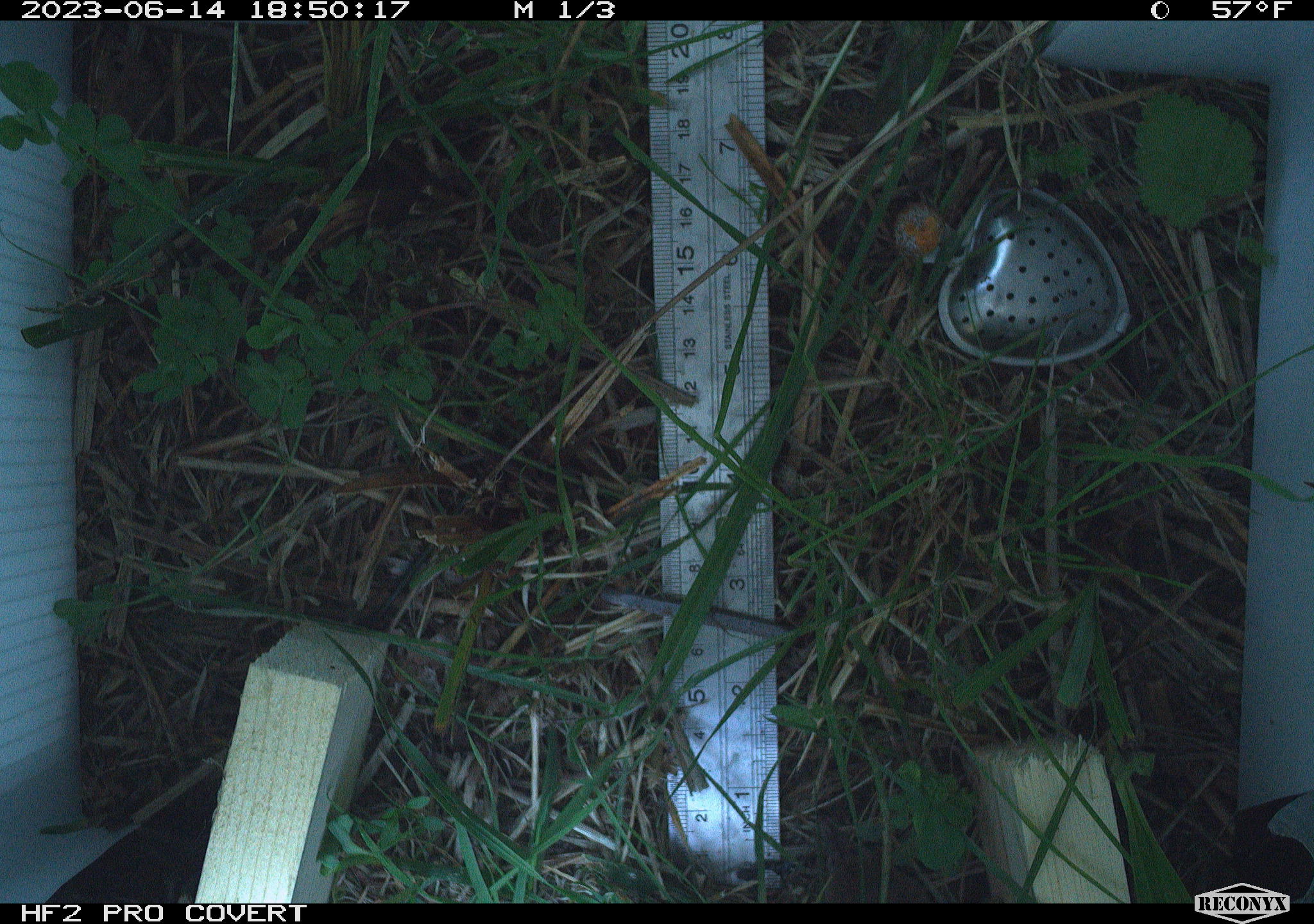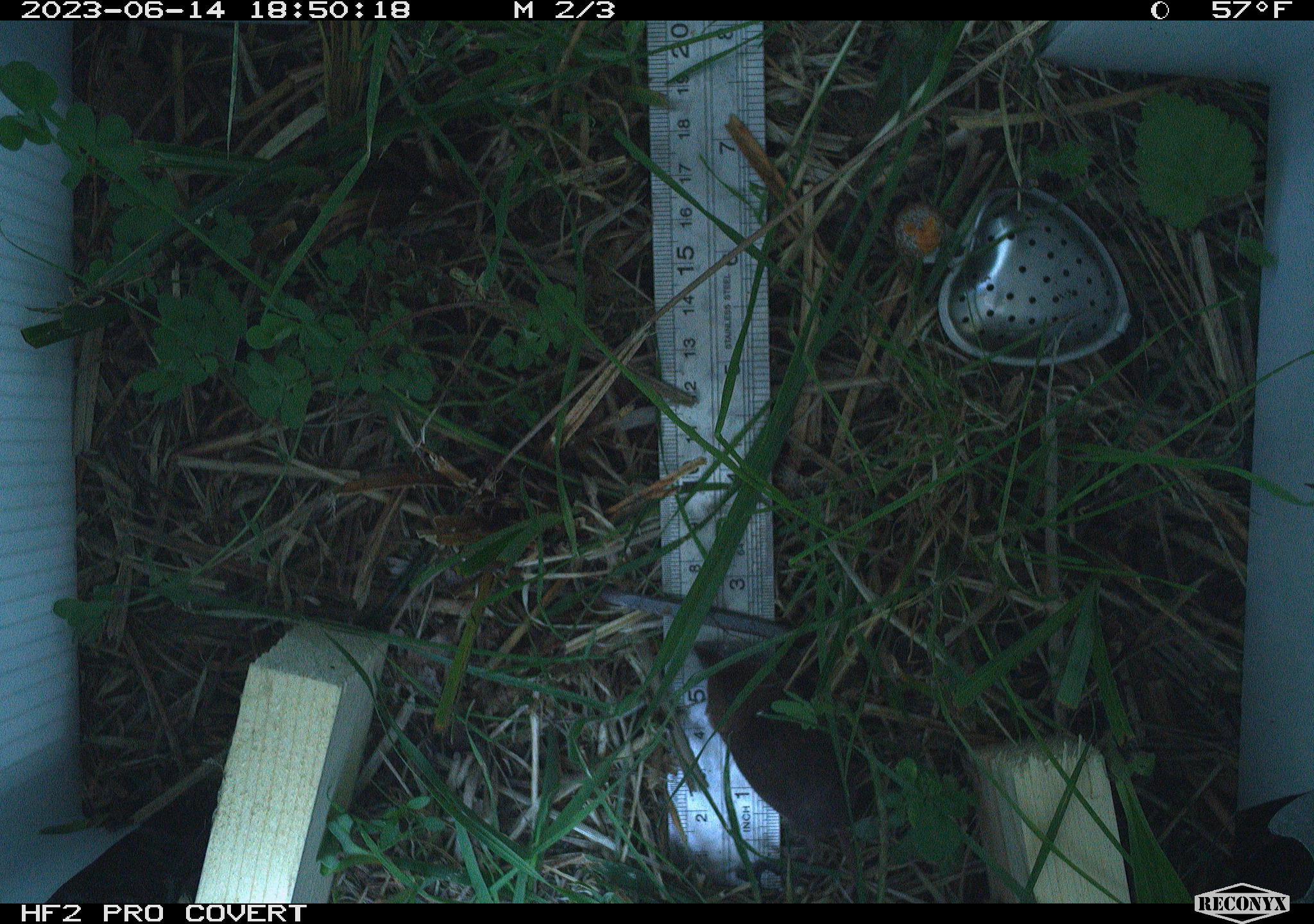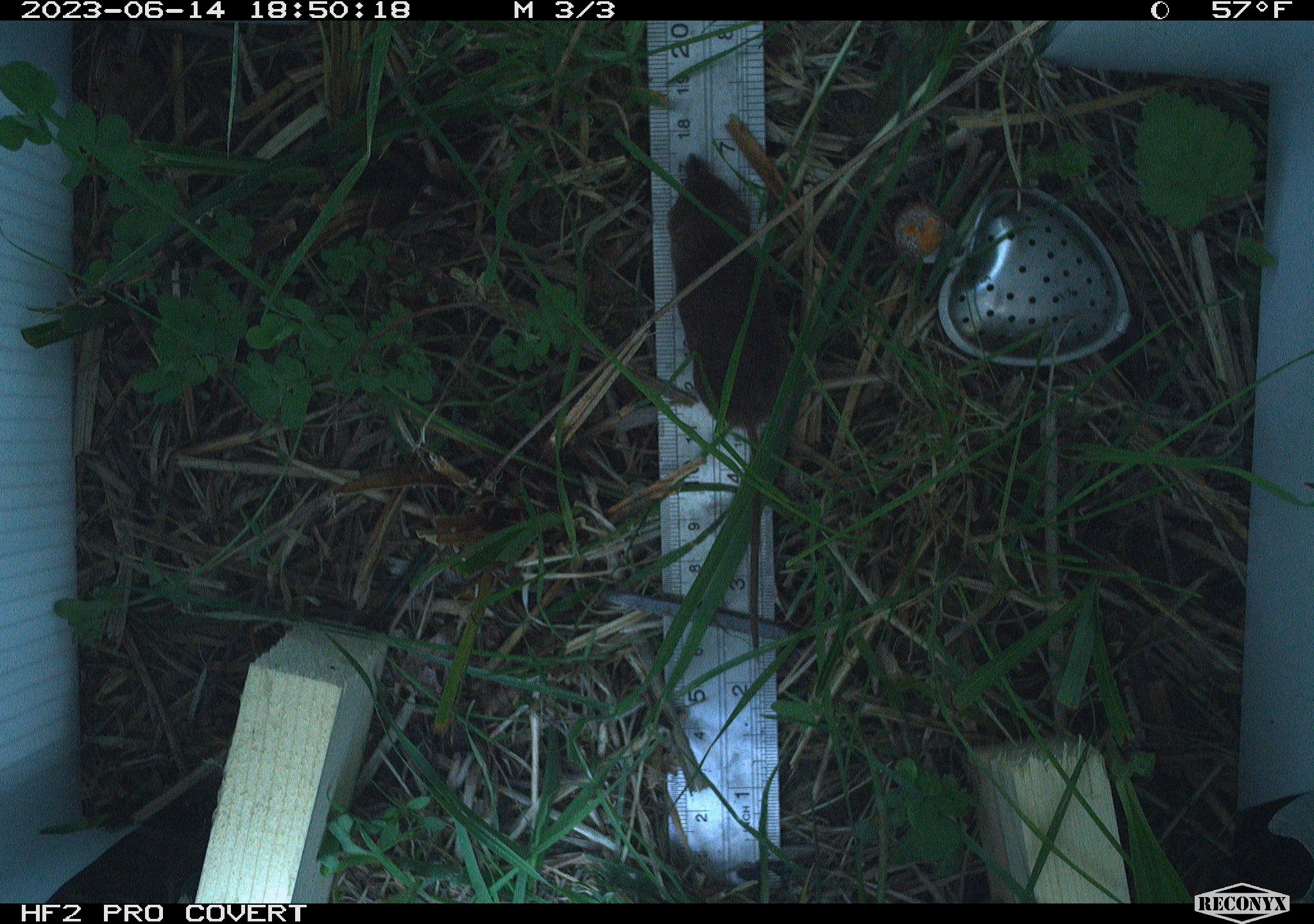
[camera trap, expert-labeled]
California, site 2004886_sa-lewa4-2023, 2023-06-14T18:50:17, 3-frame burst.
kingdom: Animalia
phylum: Chordata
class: Mammalia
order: Eulipotyphla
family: Soricidae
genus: Sorex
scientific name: Sorex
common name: long-tailed shrew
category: sorex species